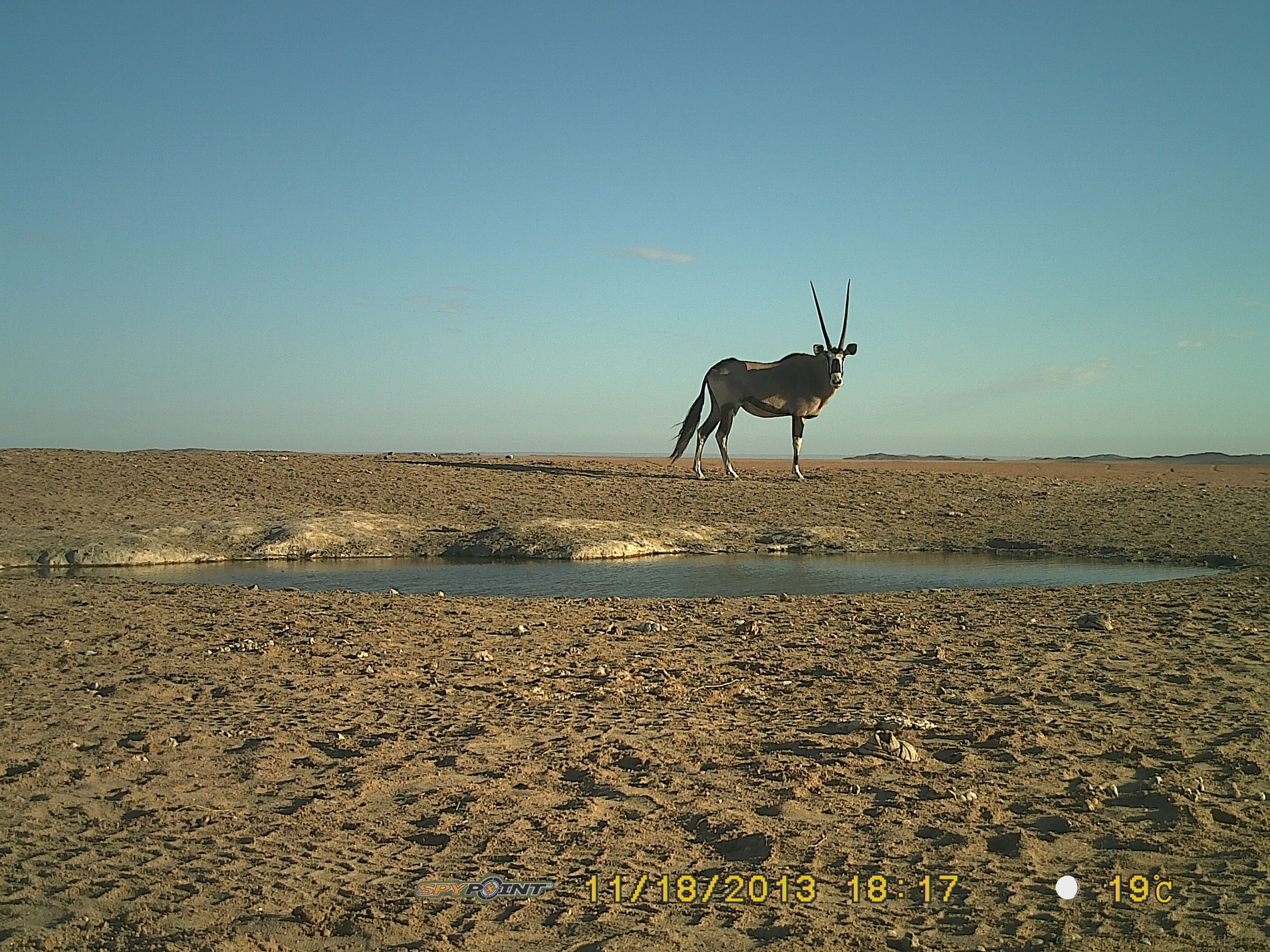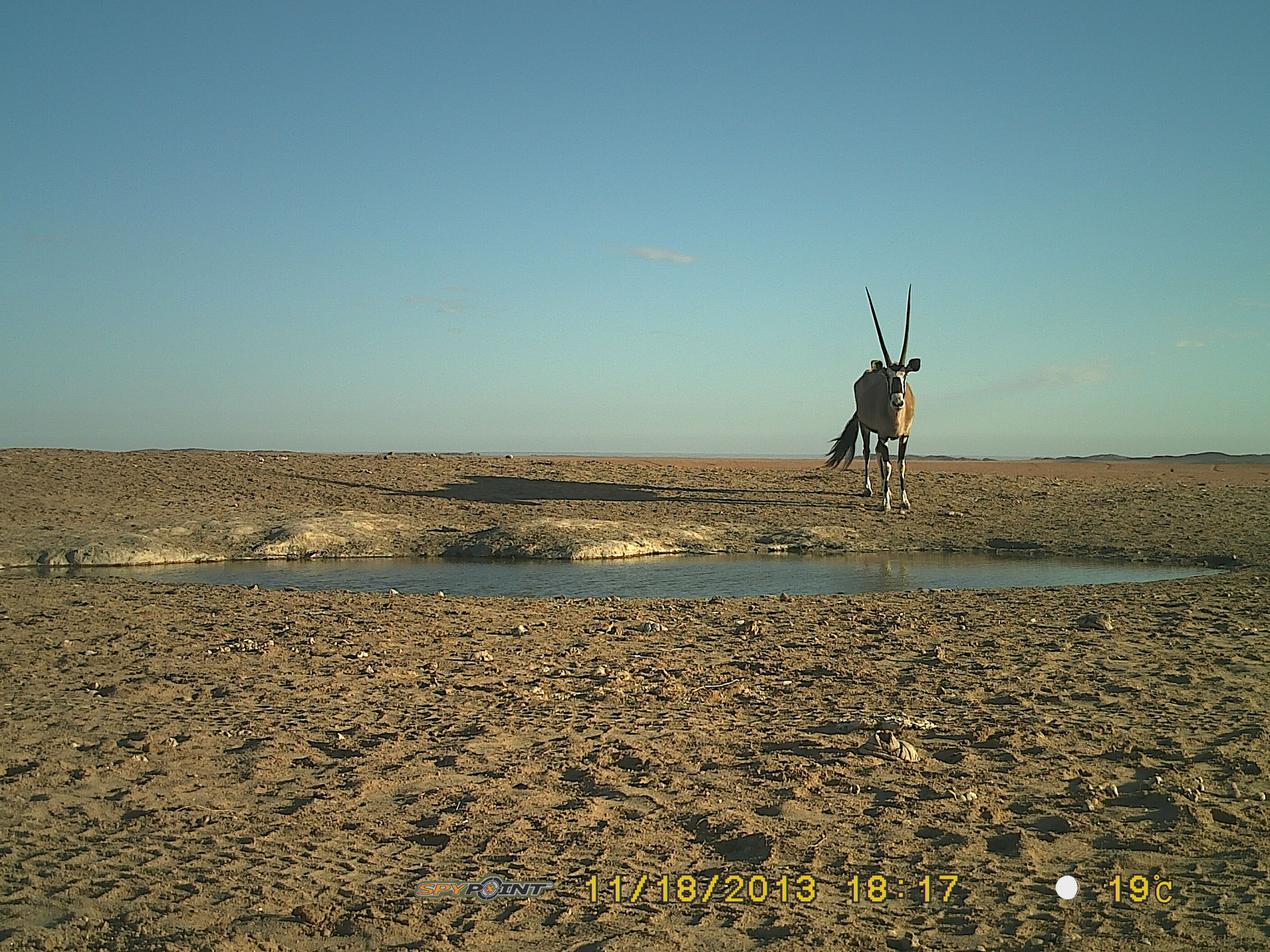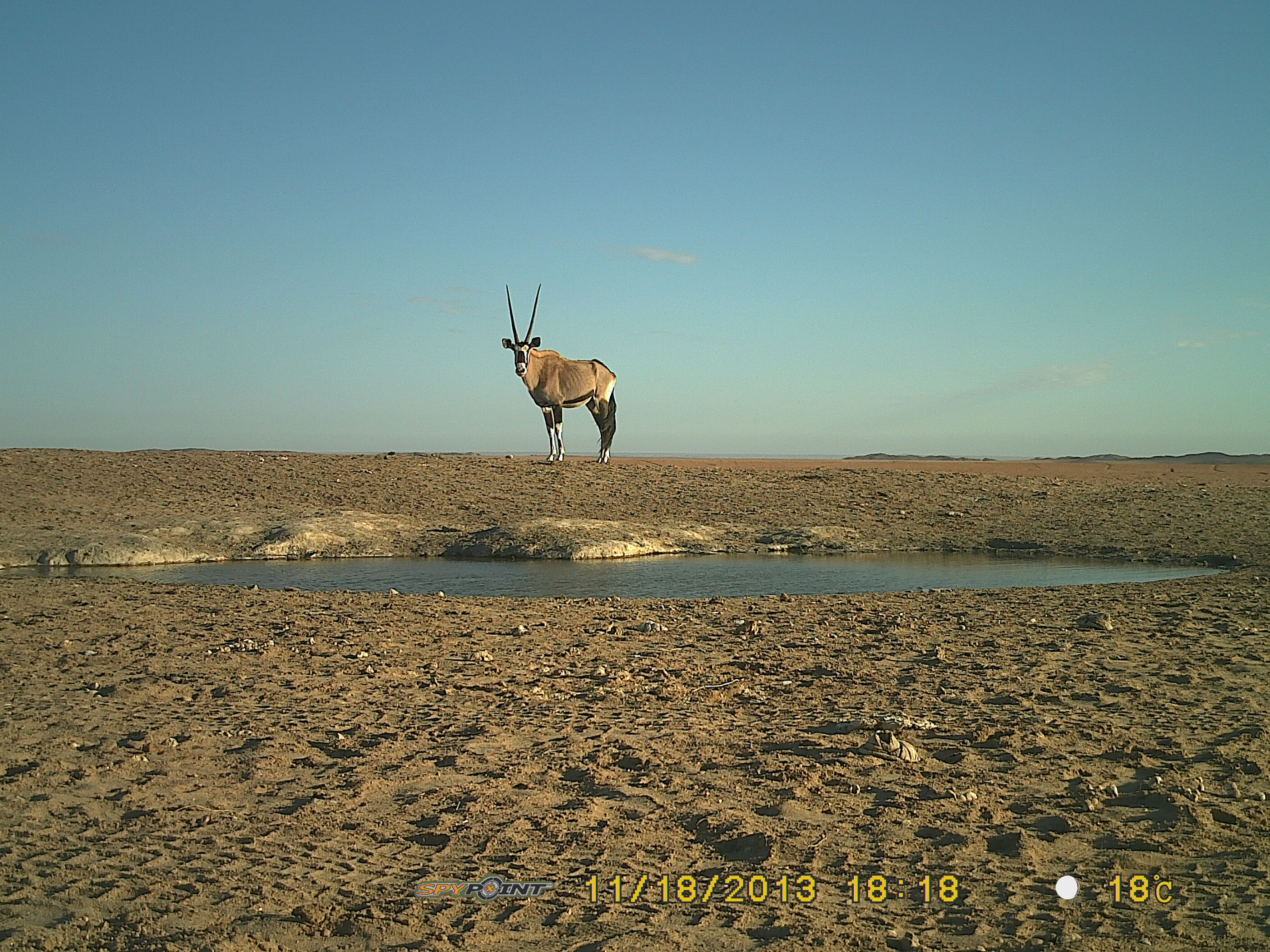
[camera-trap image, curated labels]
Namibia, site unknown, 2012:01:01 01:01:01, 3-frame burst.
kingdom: Animalia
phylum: Chordata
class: Mammalia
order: Artiodactyla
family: Bovidae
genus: Oryx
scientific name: Oryx gazella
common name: gemsbok